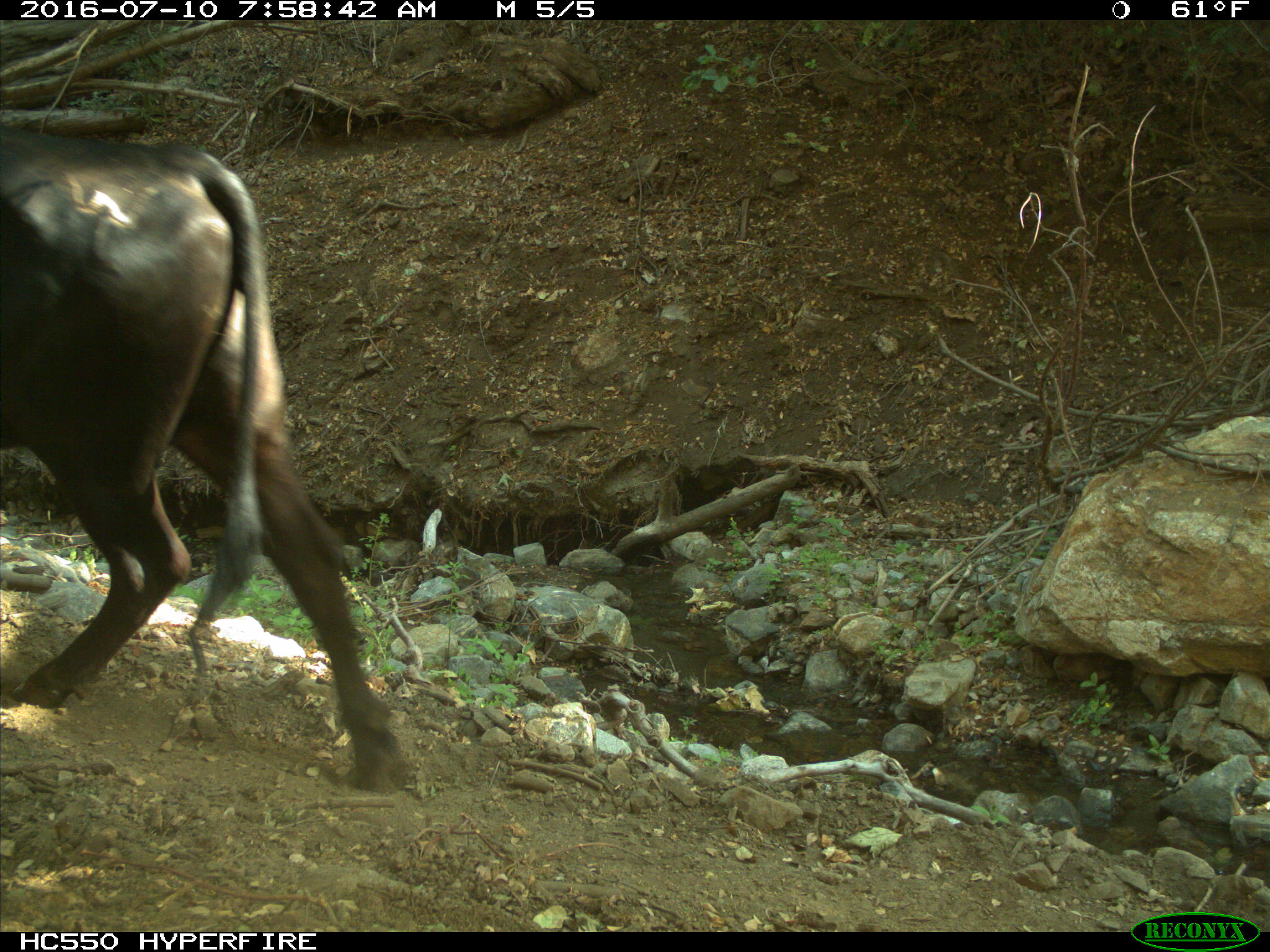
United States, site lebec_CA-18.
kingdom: Animalia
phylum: Chordata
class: Mammalia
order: Artiodactyla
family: Bovidae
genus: Bos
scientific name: Bos taurus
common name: domestic cow